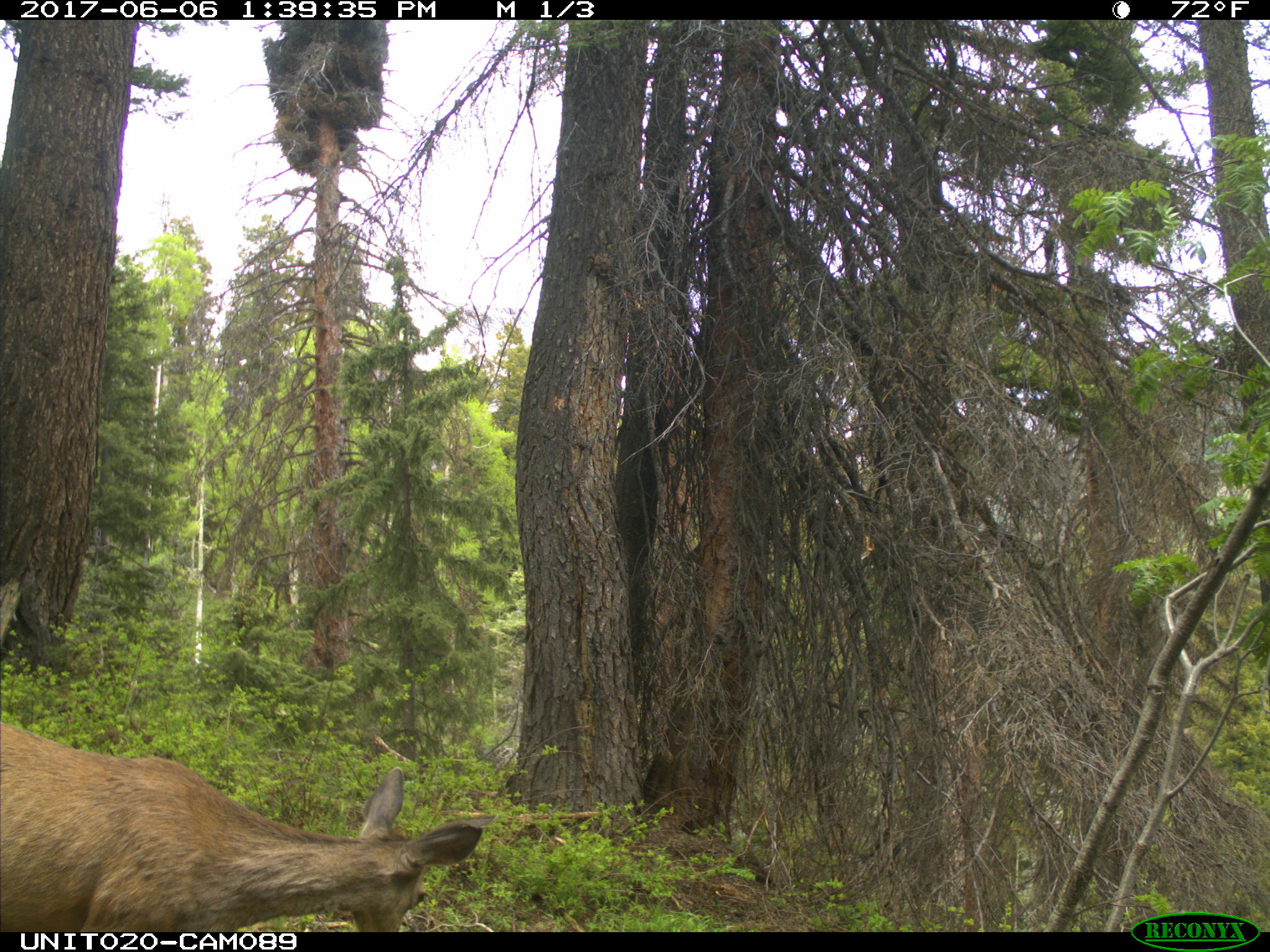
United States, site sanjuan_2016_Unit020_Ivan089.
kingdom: Animalia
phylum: Chordata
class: Mammalia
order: Artiodactyla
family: Cervidae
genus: Odocoileus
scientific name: Odocoileus hemionus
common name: mule deer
Odocoileus hemionus (mule deer).